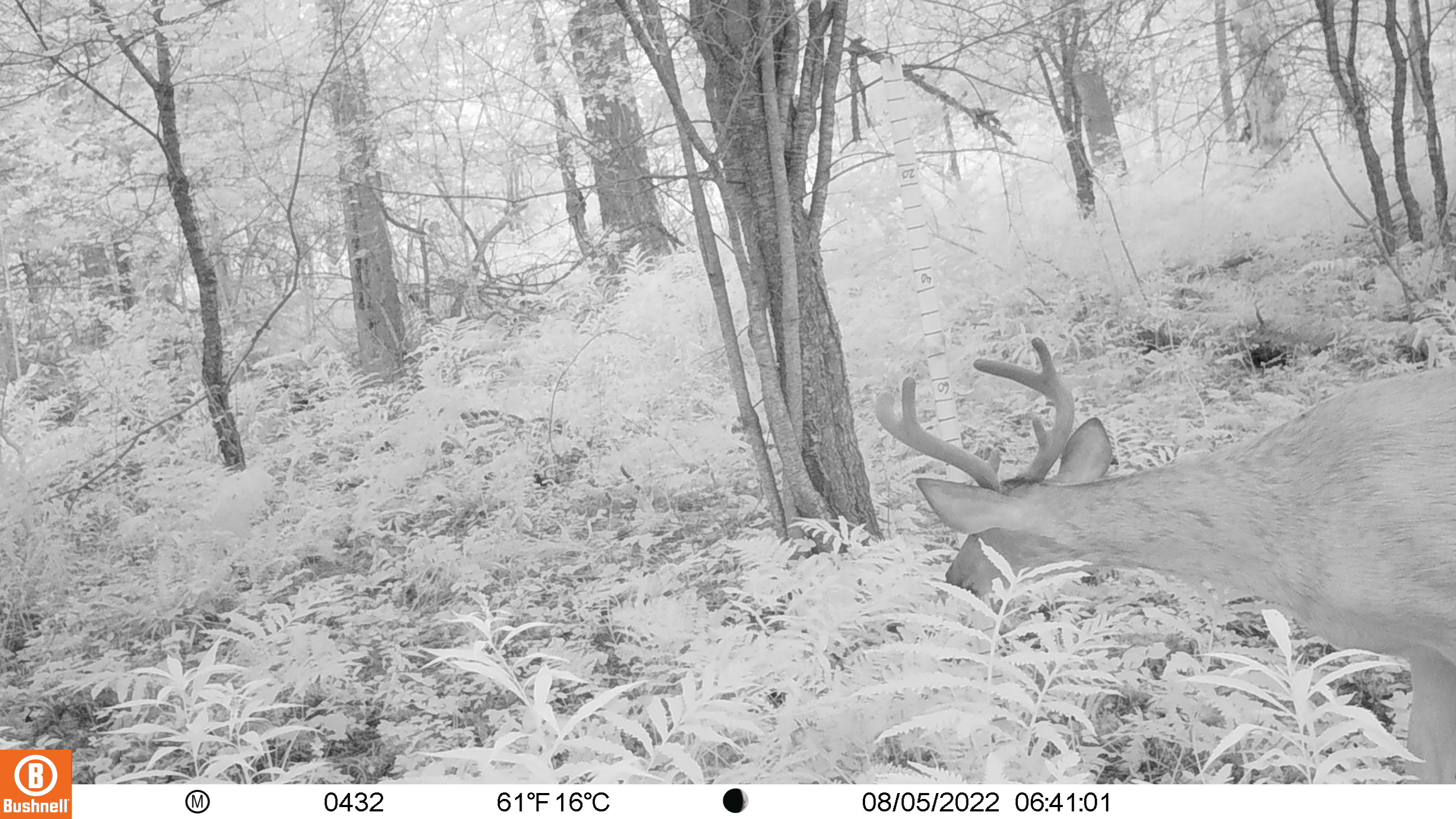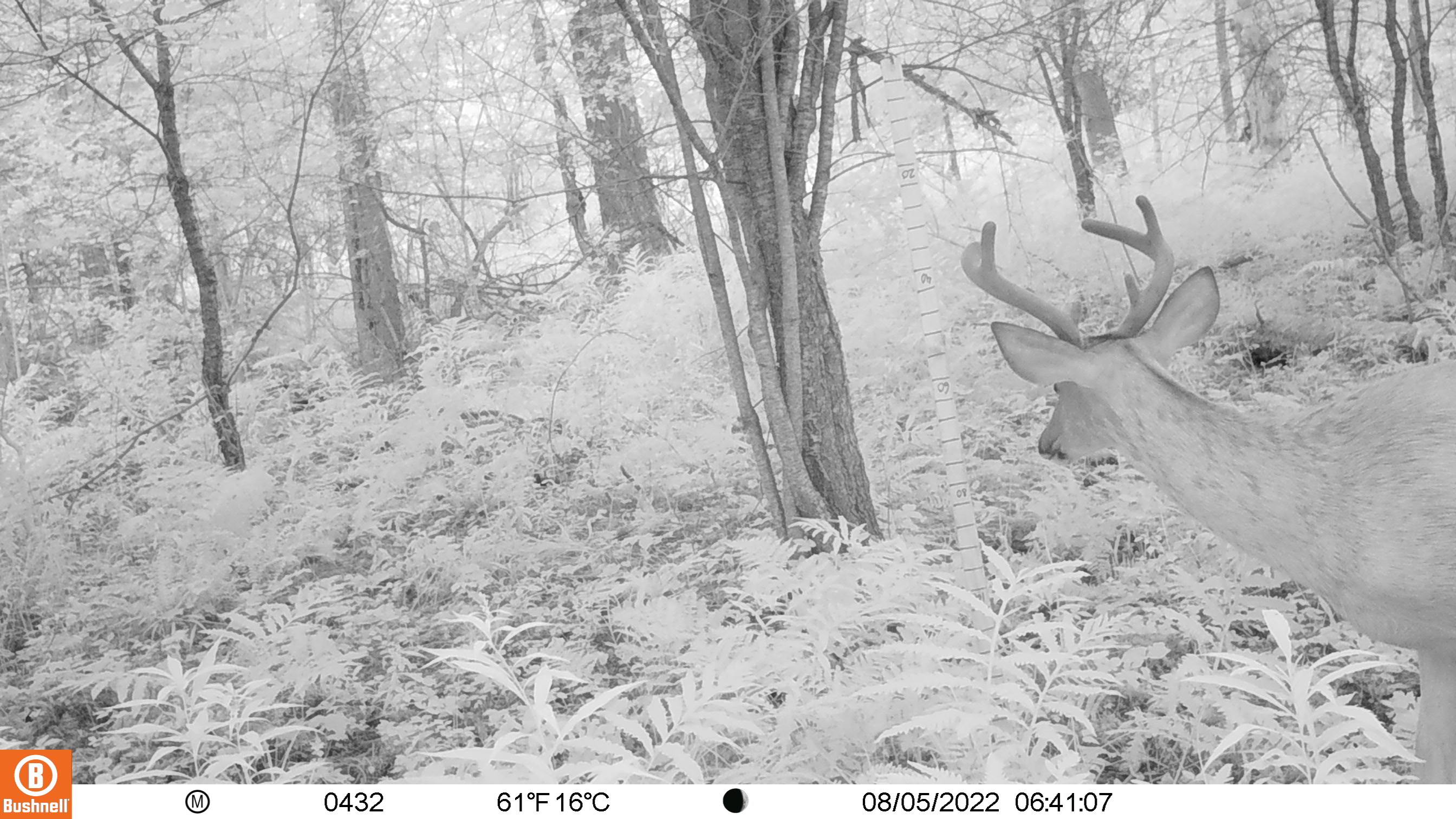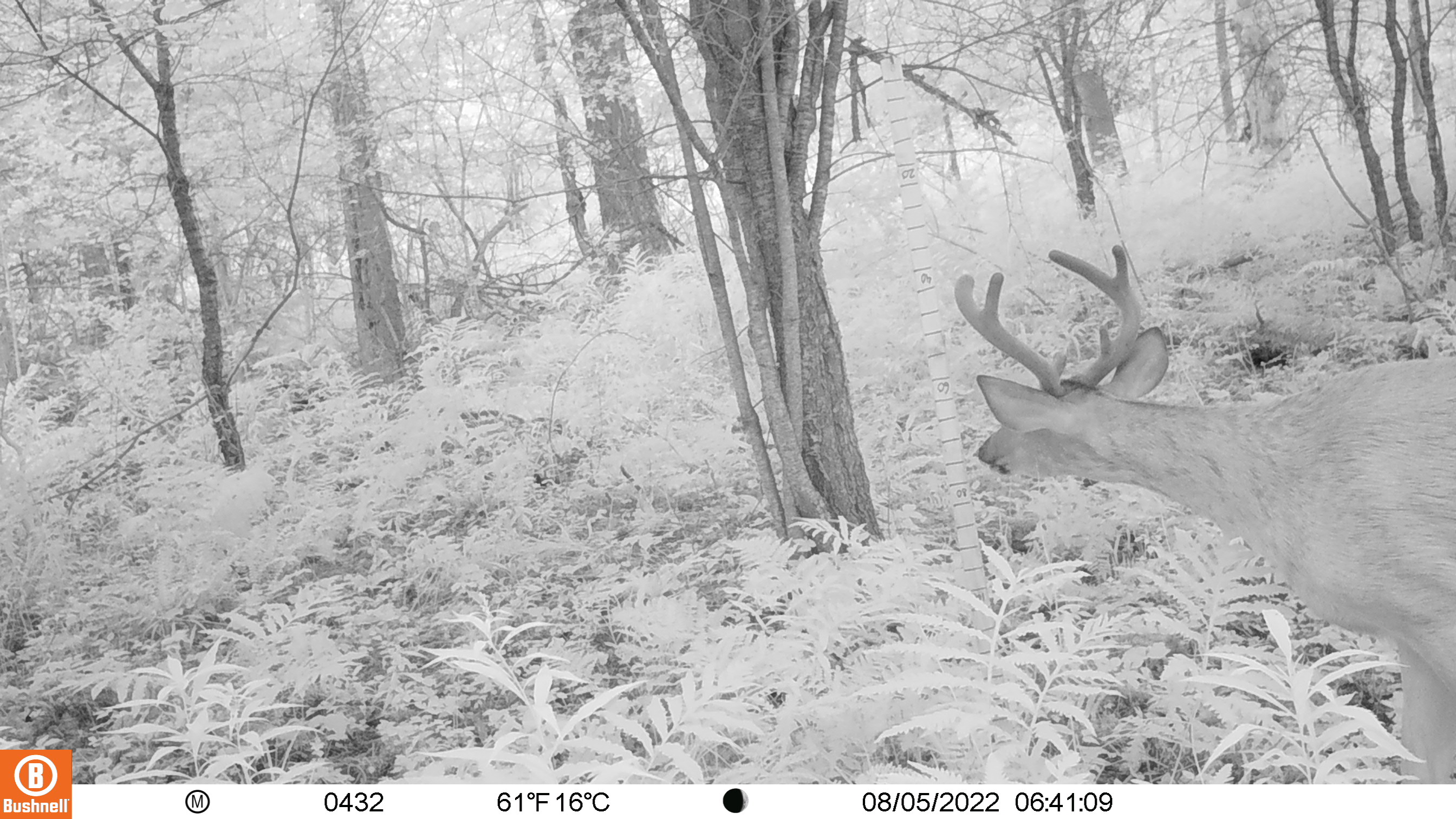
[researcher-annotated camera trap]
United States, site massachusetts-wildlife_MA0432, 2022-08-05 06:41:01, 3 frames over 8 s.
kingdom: Animalia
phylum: Chordata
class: Mammalia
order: Artiodactyla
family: Cervidae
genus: Odocoileus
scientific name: Odocoileus virginianus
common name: white-tailed deer